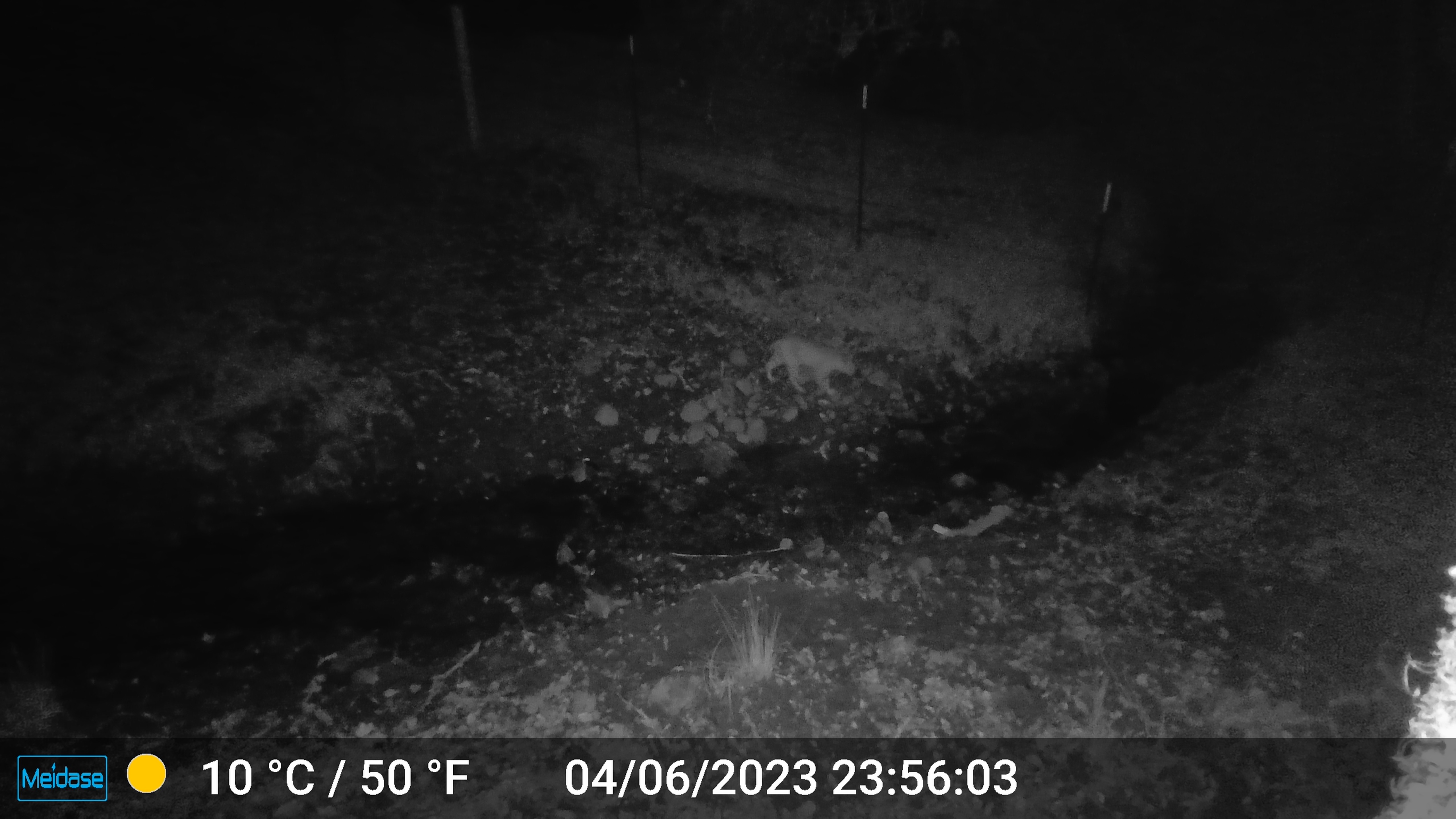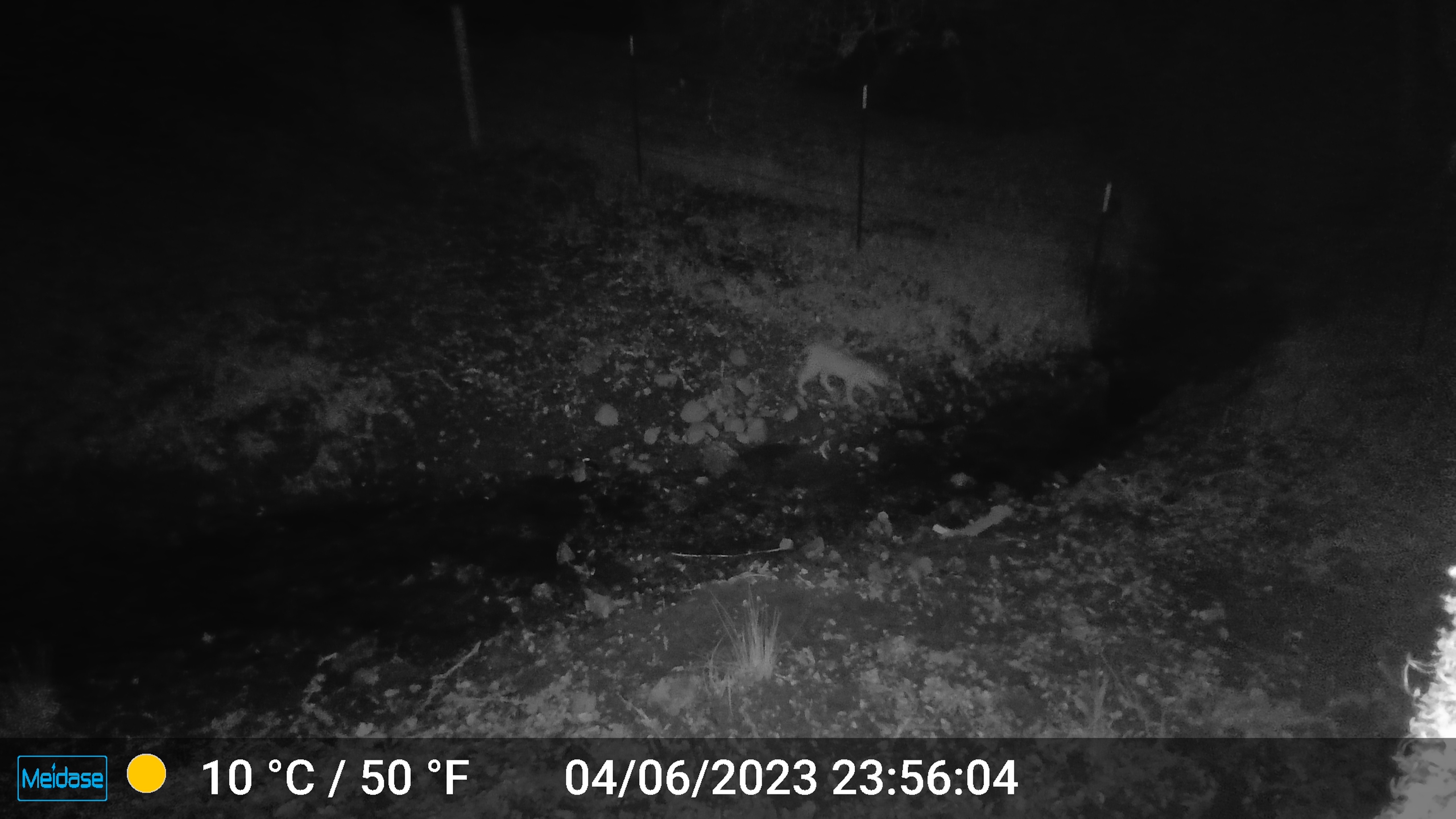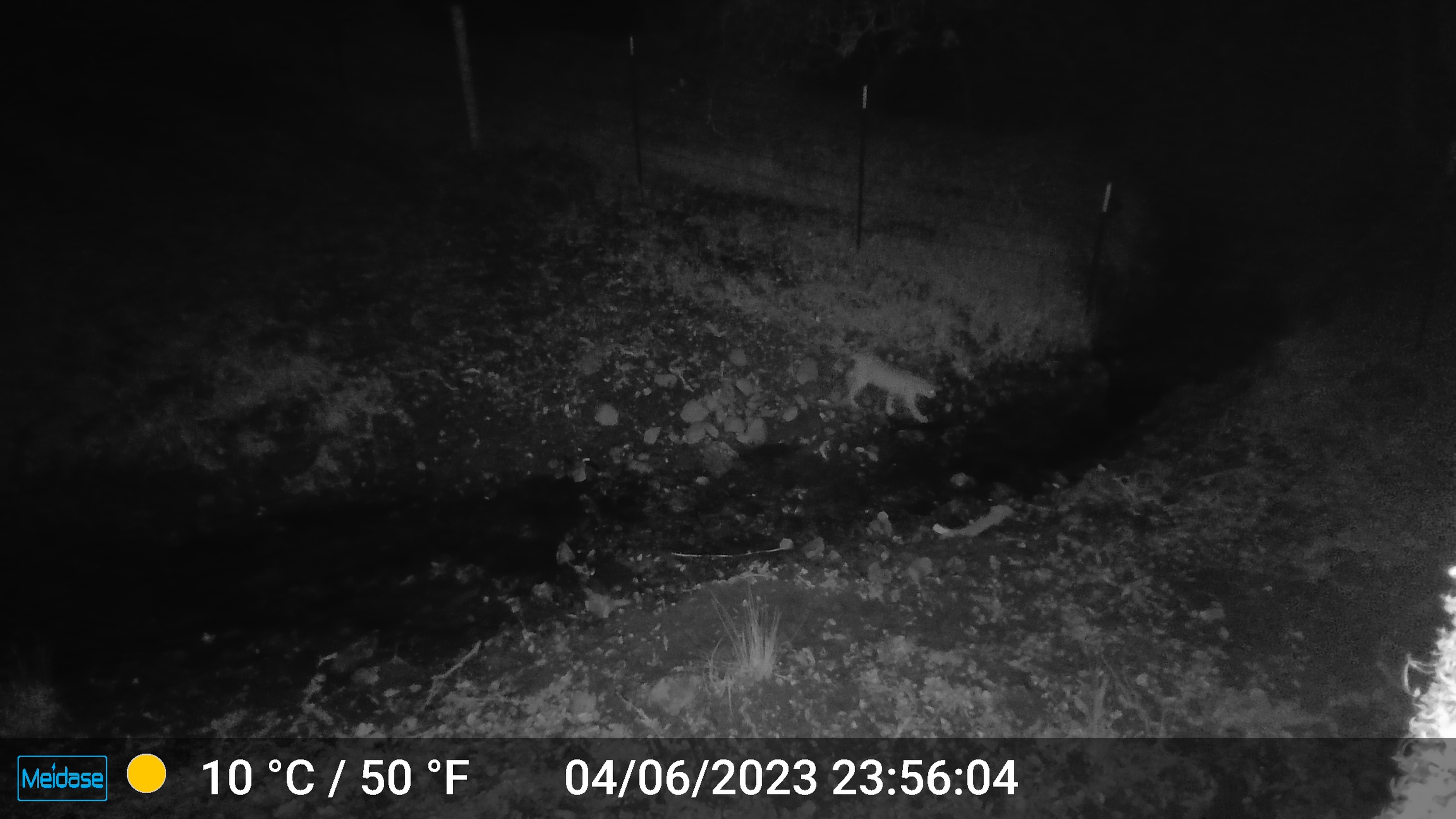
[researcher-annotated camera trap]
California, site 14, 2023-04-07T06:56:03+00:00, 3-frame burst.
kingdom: Animalia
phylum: Chordata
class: Mammalia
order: Carnivora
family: Felidae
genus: Lynx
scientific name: Lynx rufus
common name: bobcat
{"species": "bobcat (Lynx rufus)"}